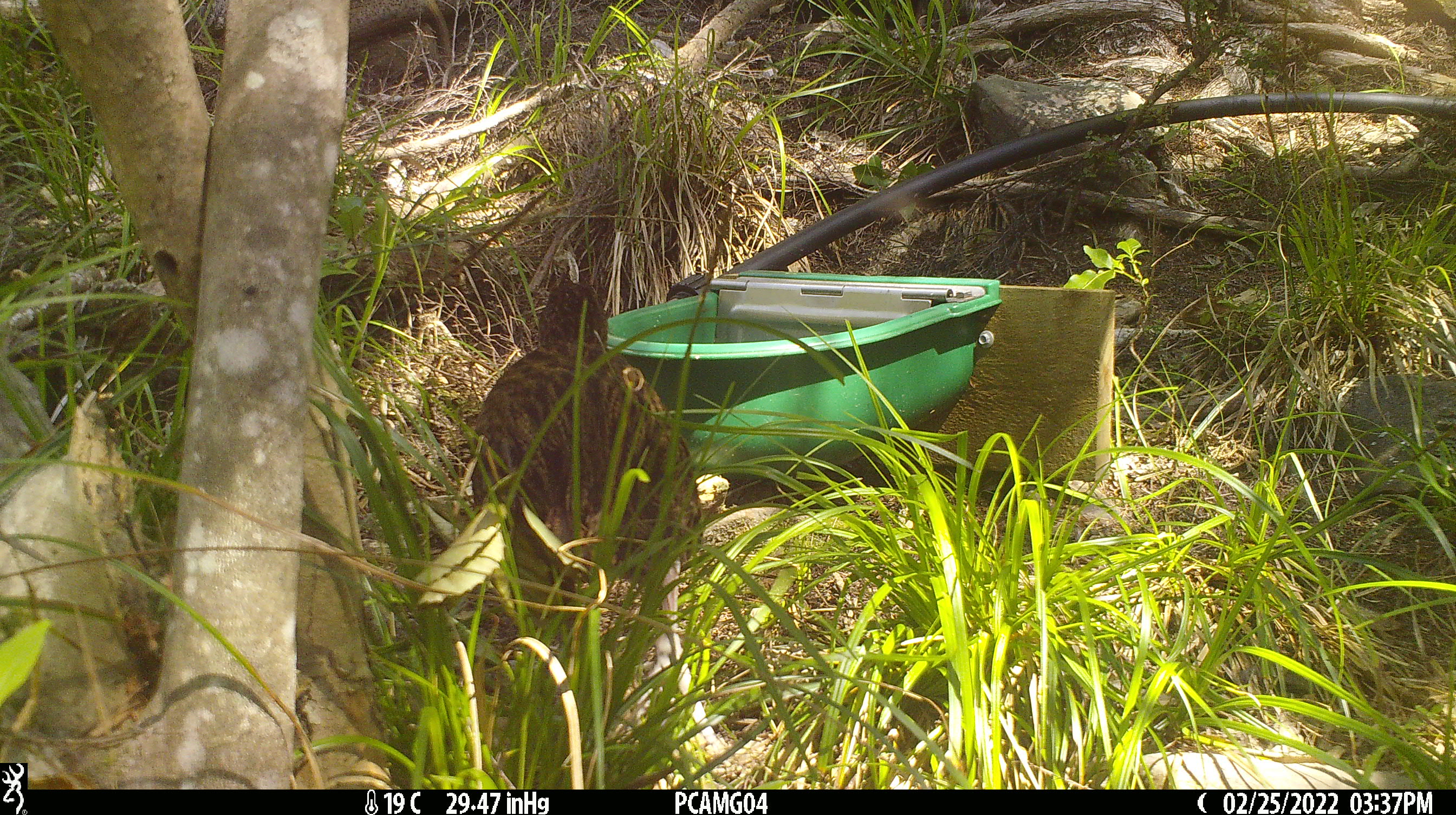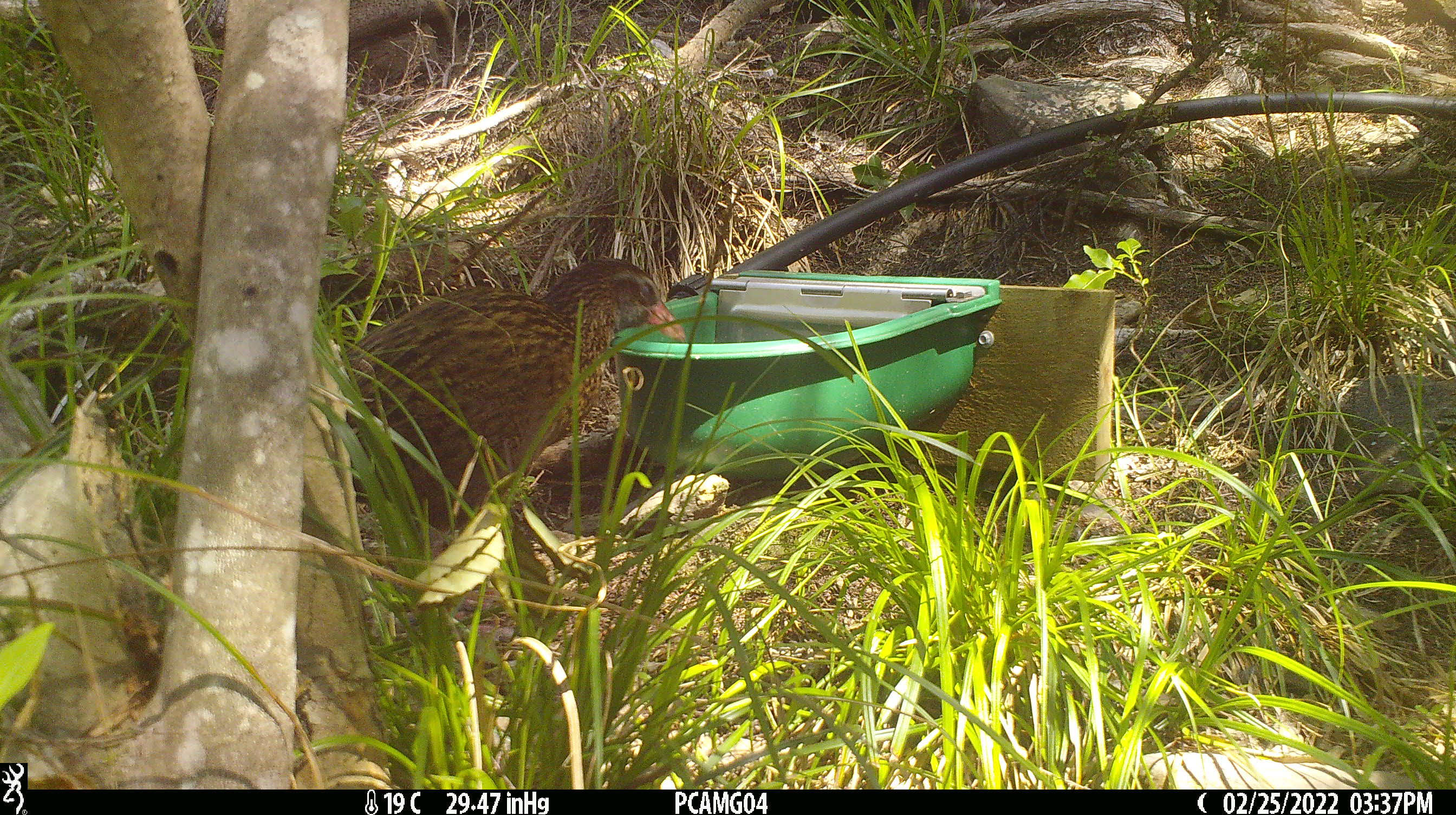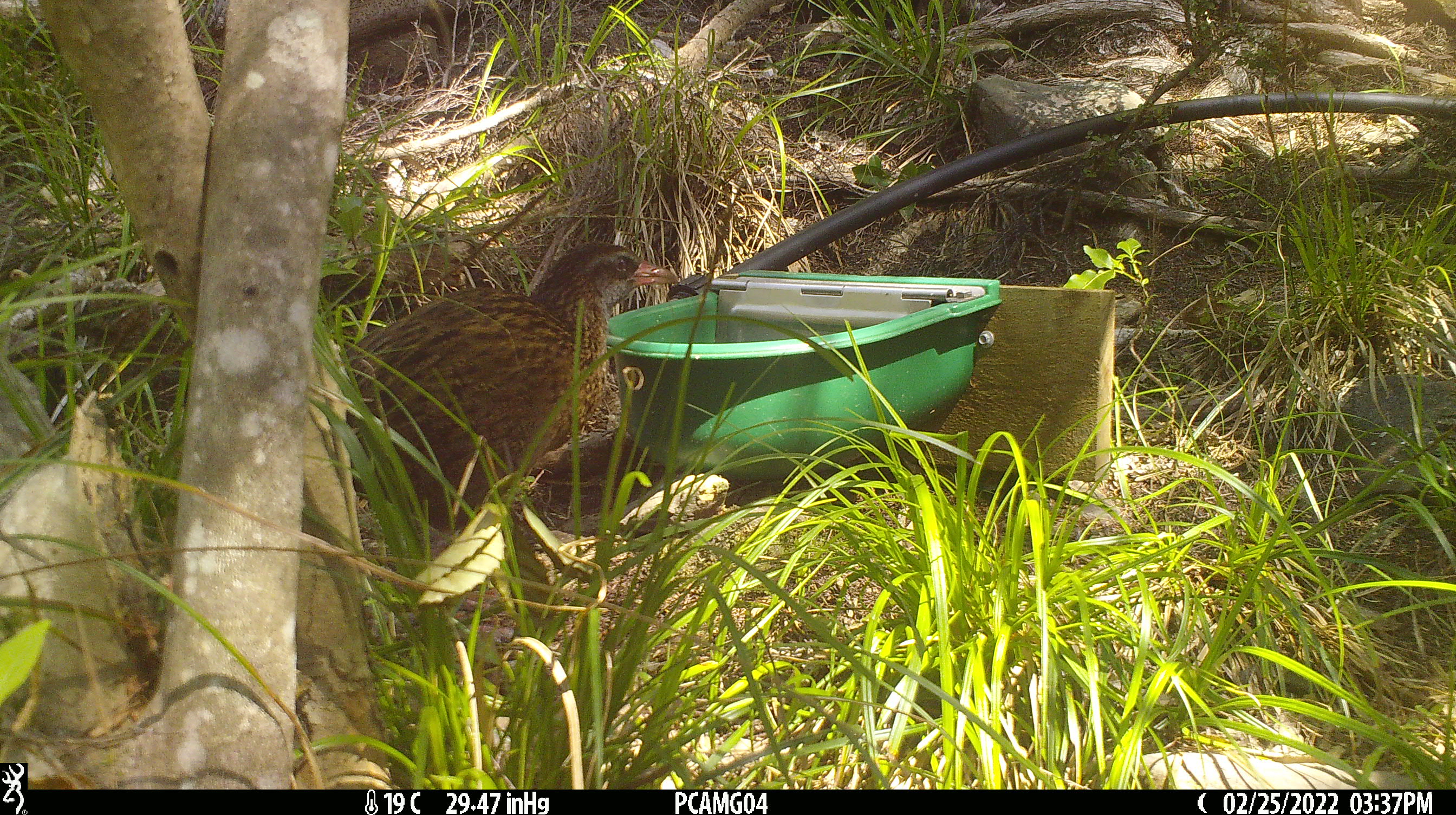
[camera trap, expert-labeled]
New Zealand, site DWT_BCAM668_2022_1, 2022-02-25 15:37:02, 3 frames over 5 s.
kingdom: Animalia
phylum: Chordata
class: Aves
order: Gruiformes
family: Rallidae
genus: Gallirallus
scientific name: Gallirallus australis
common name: weka